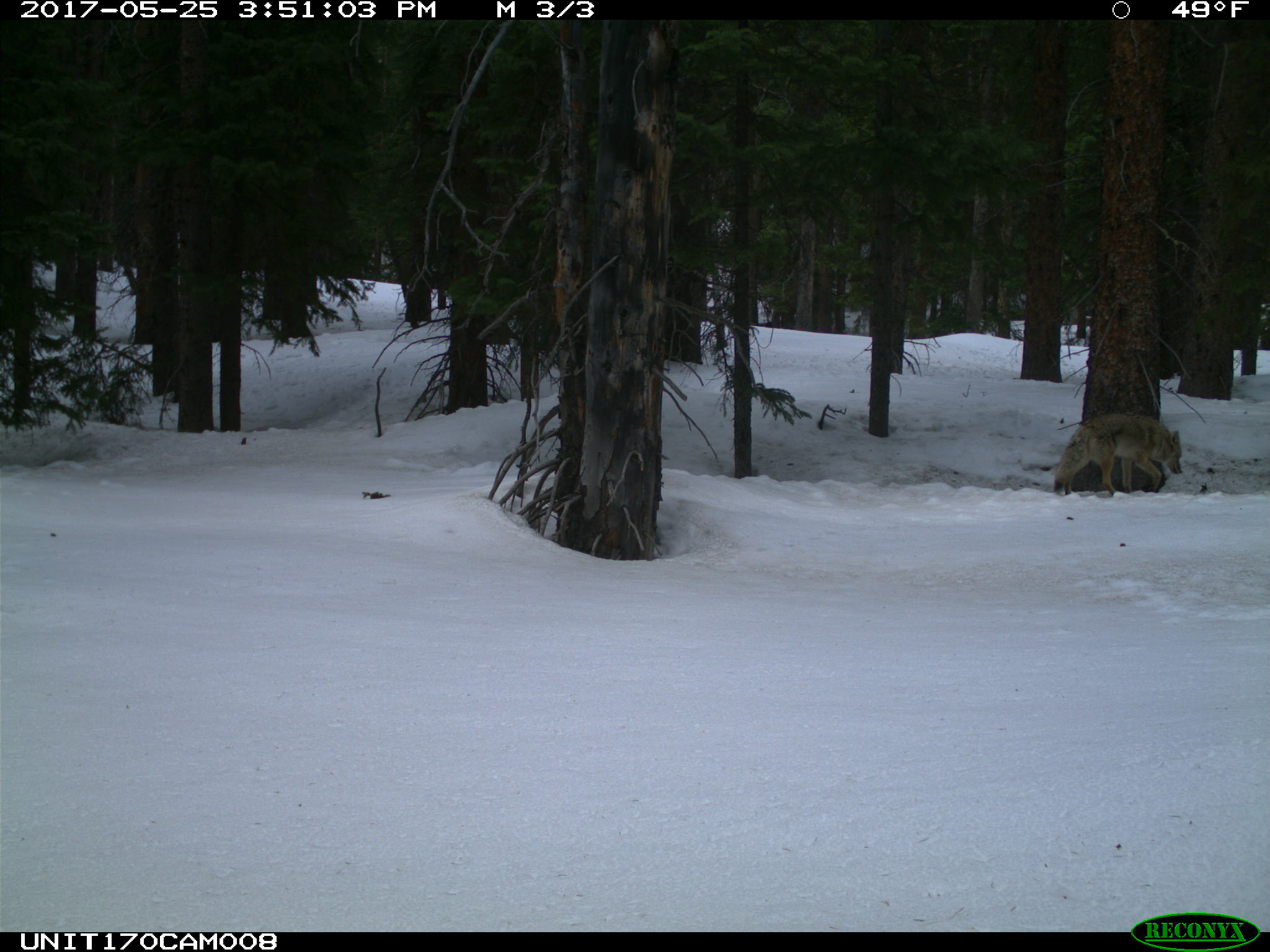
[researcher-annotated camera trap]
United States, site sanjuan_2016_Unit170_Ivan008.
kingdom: Animalia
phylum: Chordata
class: Mammalia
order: Carnivora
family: Canidae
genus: Canis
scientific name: Canis latrans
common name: coyote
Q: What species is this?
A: Canis latrans (coyote).